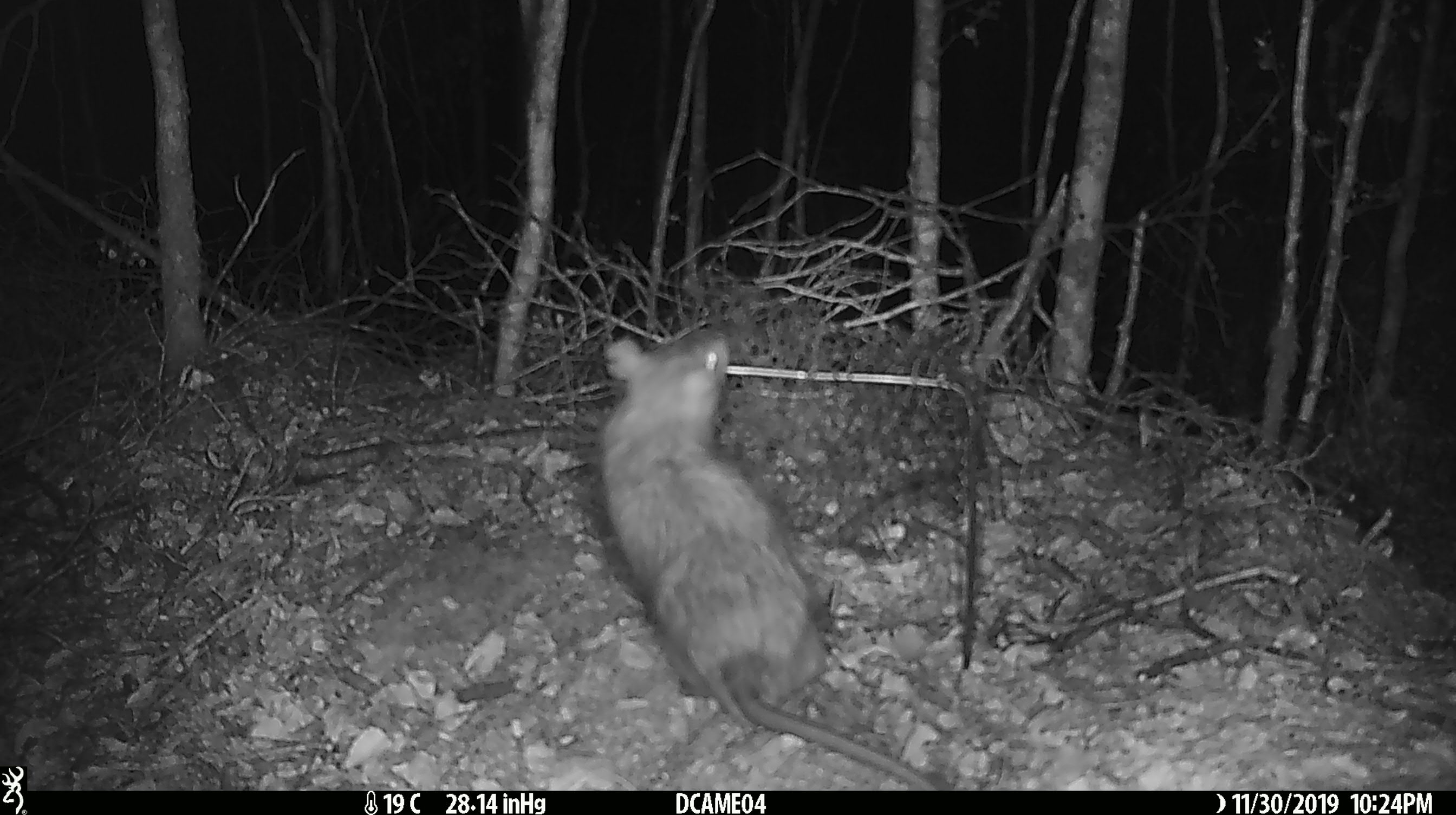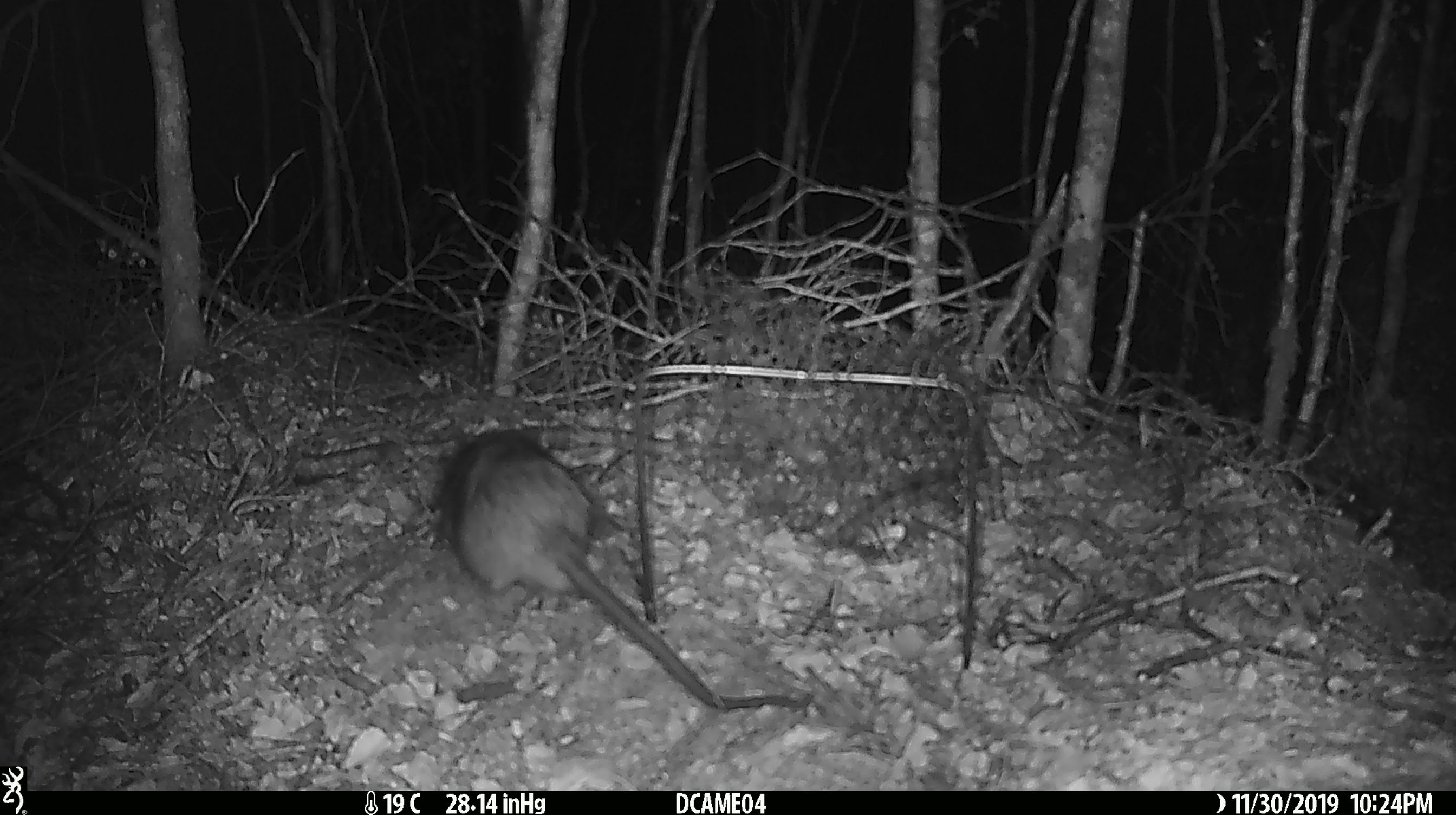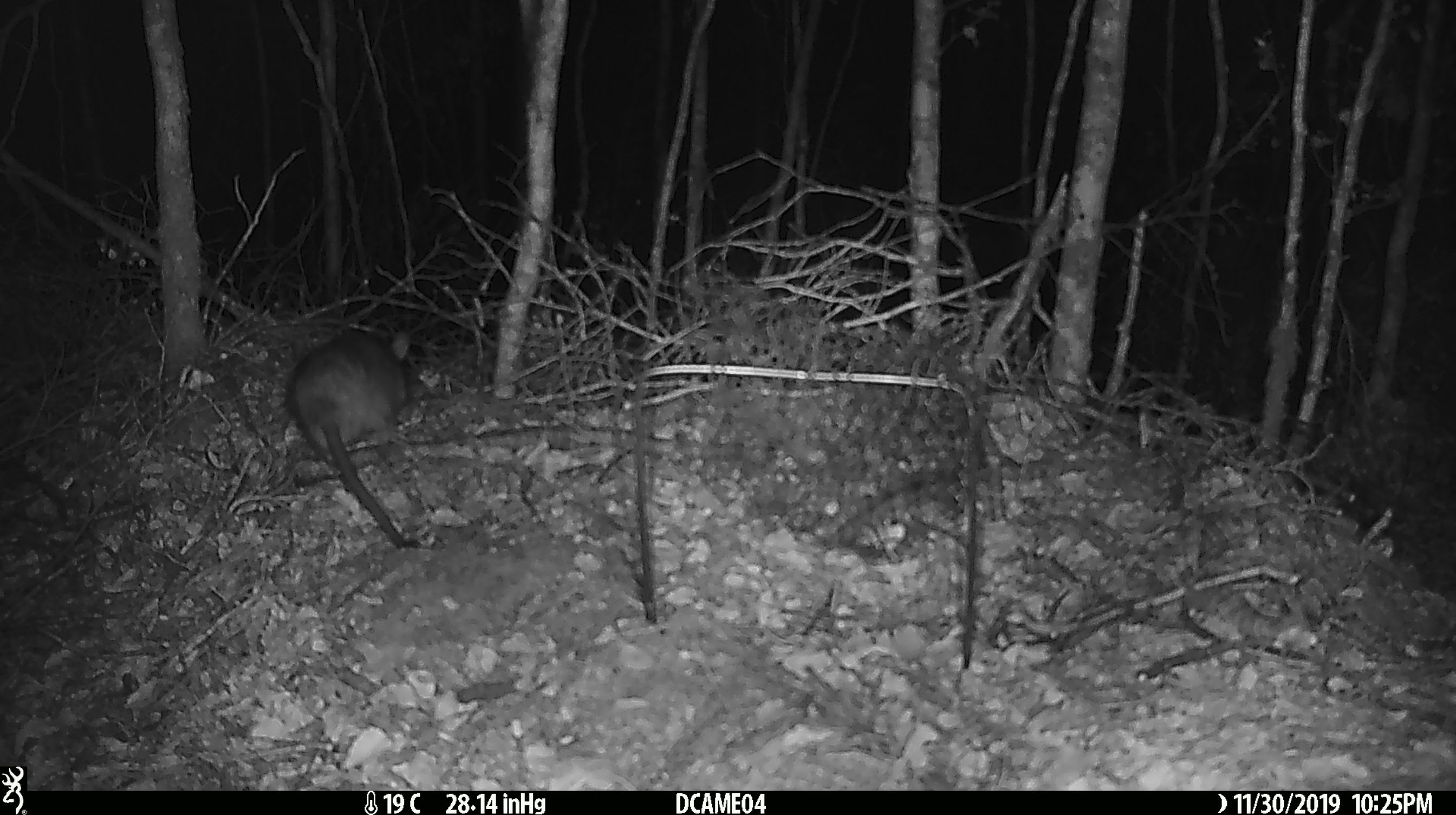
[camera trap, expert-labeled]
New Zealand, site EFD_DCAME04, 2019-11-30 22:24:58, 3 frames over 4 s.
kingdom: Animalia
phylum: Chordata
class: Mammalia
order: Rodentia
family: Muridae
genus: Rattus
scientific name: Rattus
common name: rat